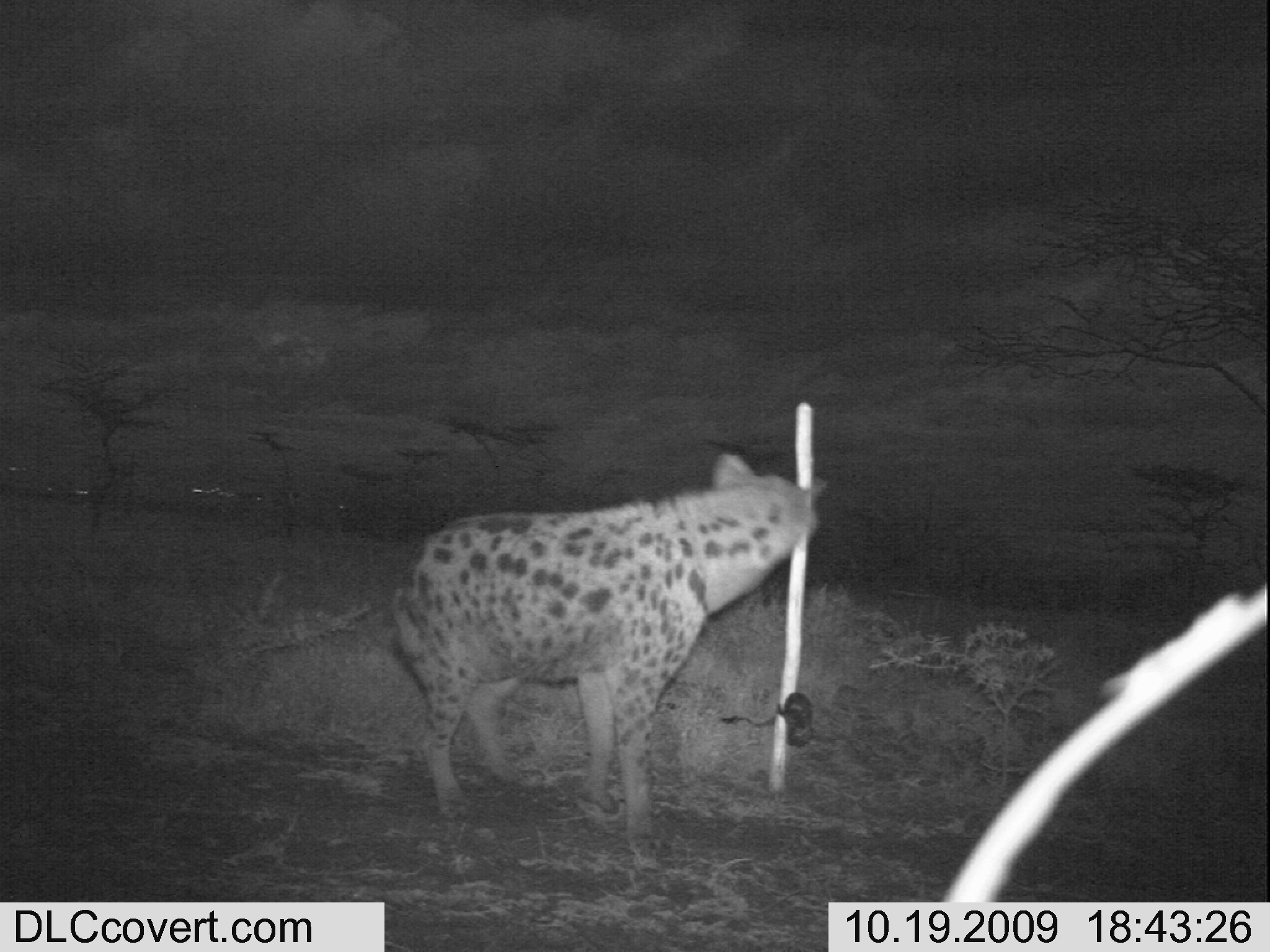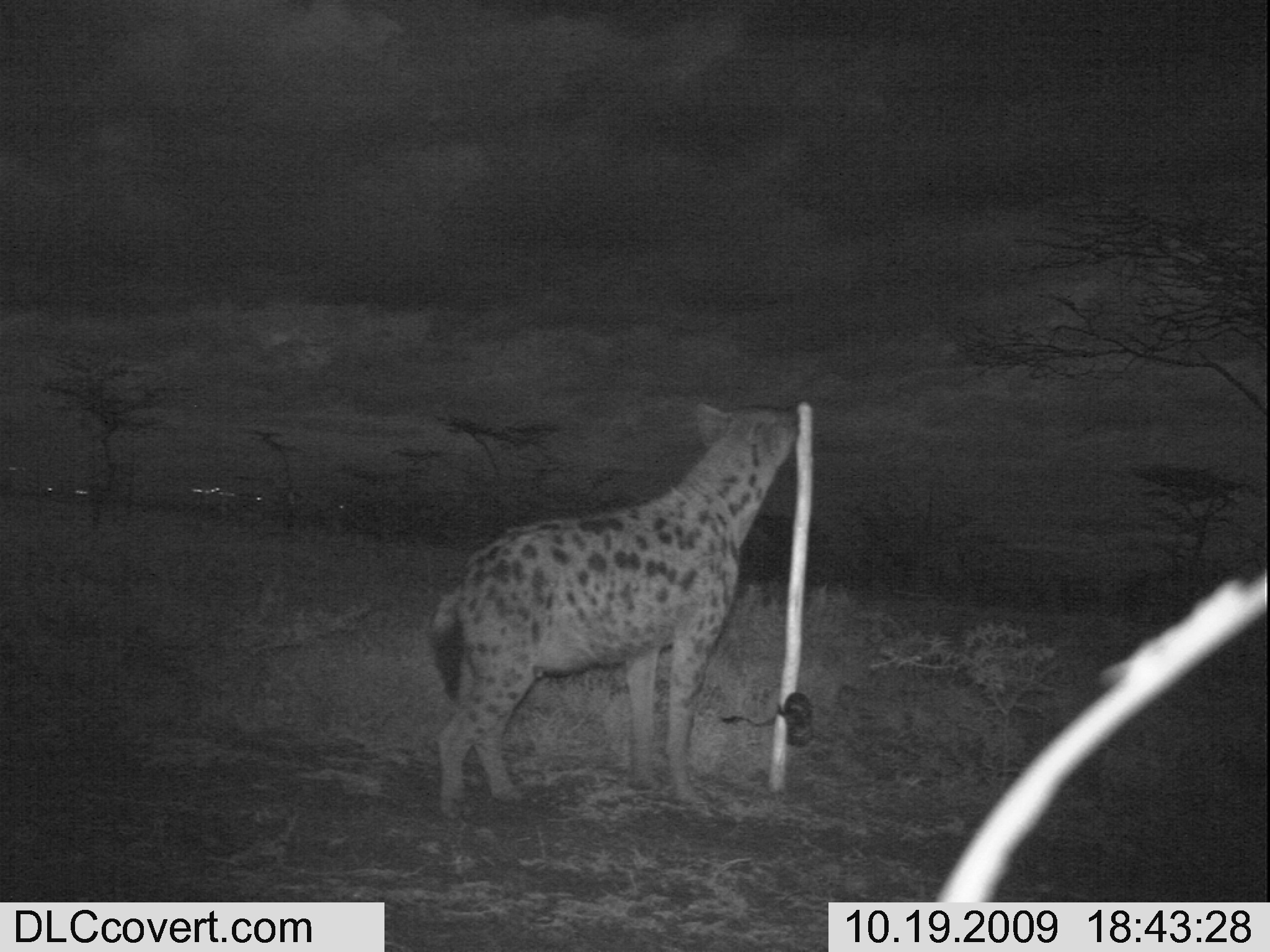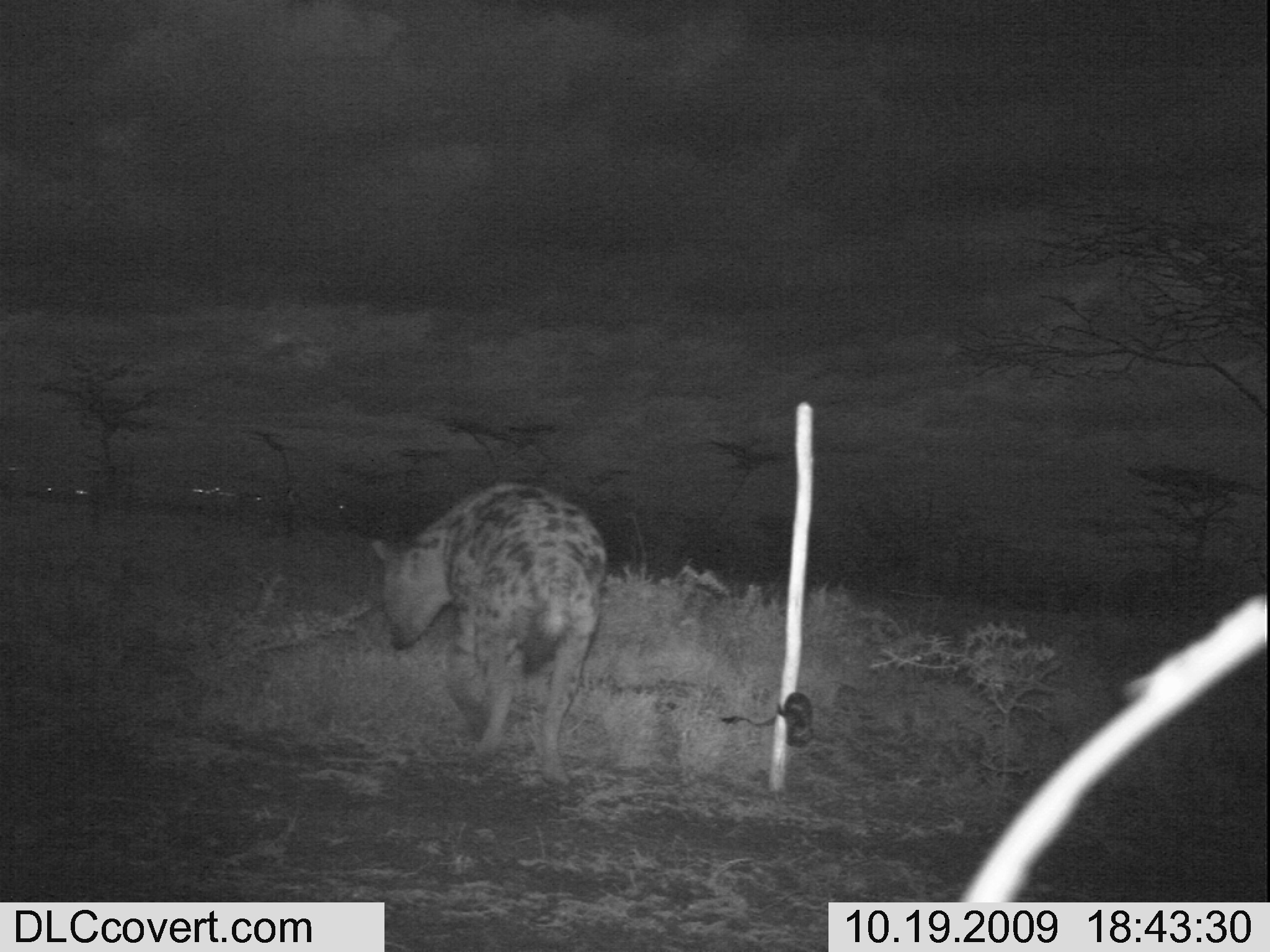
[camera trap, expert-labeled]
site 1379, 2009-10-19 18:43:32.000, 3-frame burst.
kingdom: Animalia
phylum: Chordata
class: Mammalia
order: Carnivora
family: Hyaenidae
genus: Crocuta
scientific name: Crocuta crocuta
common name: spotted hyena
Crocuta crocuta (spotted hyena), count 1.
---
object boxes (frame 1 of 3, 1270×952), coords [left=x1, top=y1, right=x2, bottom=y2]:
crocuta crocuta: [left=396, top=449, right=828, bottom=864]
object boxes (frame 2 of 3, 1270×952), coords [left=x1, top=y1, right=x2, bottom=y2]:
crocuta crocuta: [left=427, top=400, right=808, bottom=821]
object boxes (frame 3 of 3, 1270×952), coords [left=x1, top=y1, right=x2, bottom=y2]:
crocuta crocuta: [left=367, top=478, right=606, bottom=787]